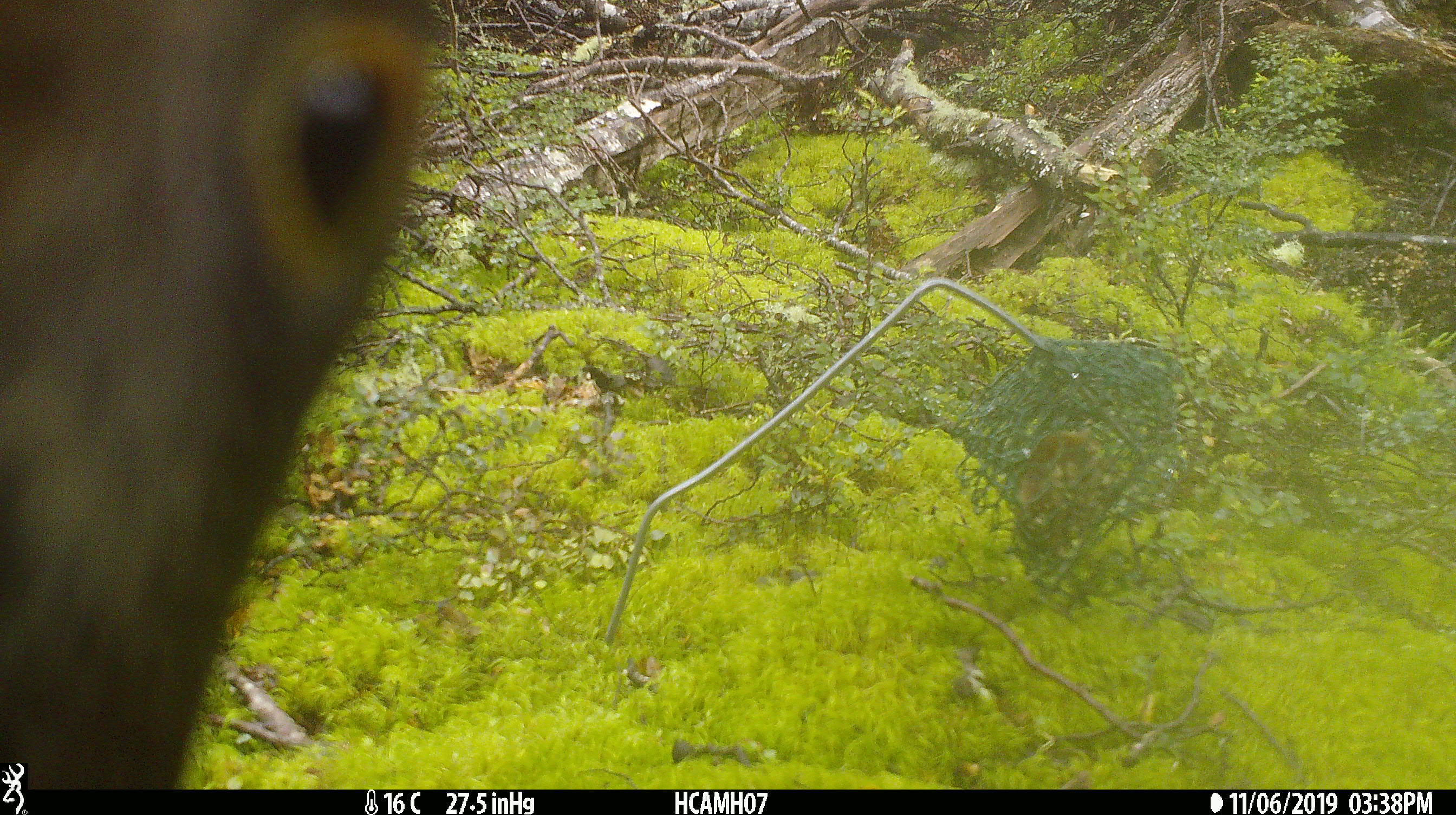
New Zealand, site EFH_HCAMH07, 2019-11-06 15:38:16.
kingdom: Animalia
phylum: Chordata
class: Aves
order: Psittaciformes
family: Strigopidae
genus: Nestor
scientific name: Nestor notabilis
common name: kea